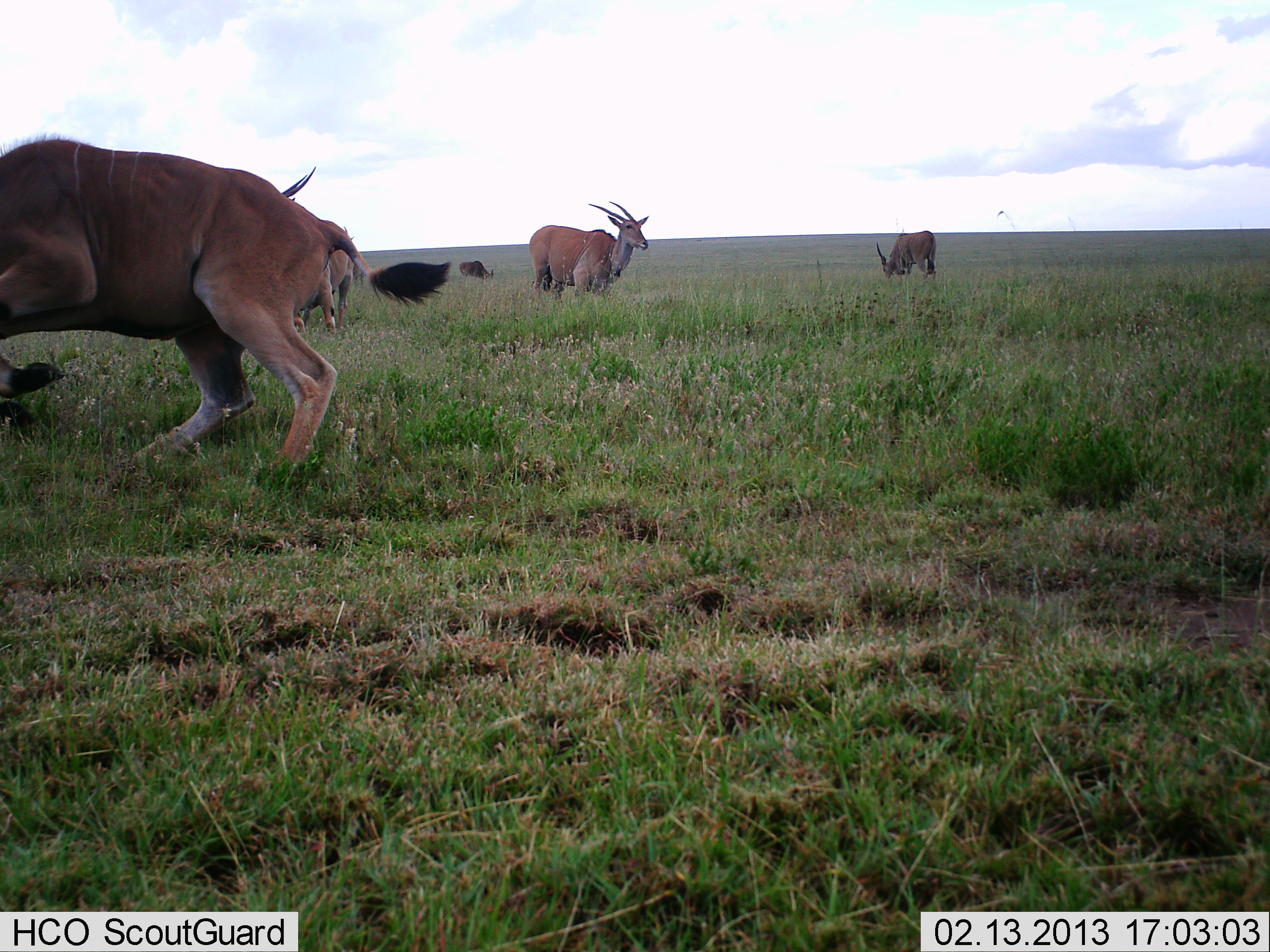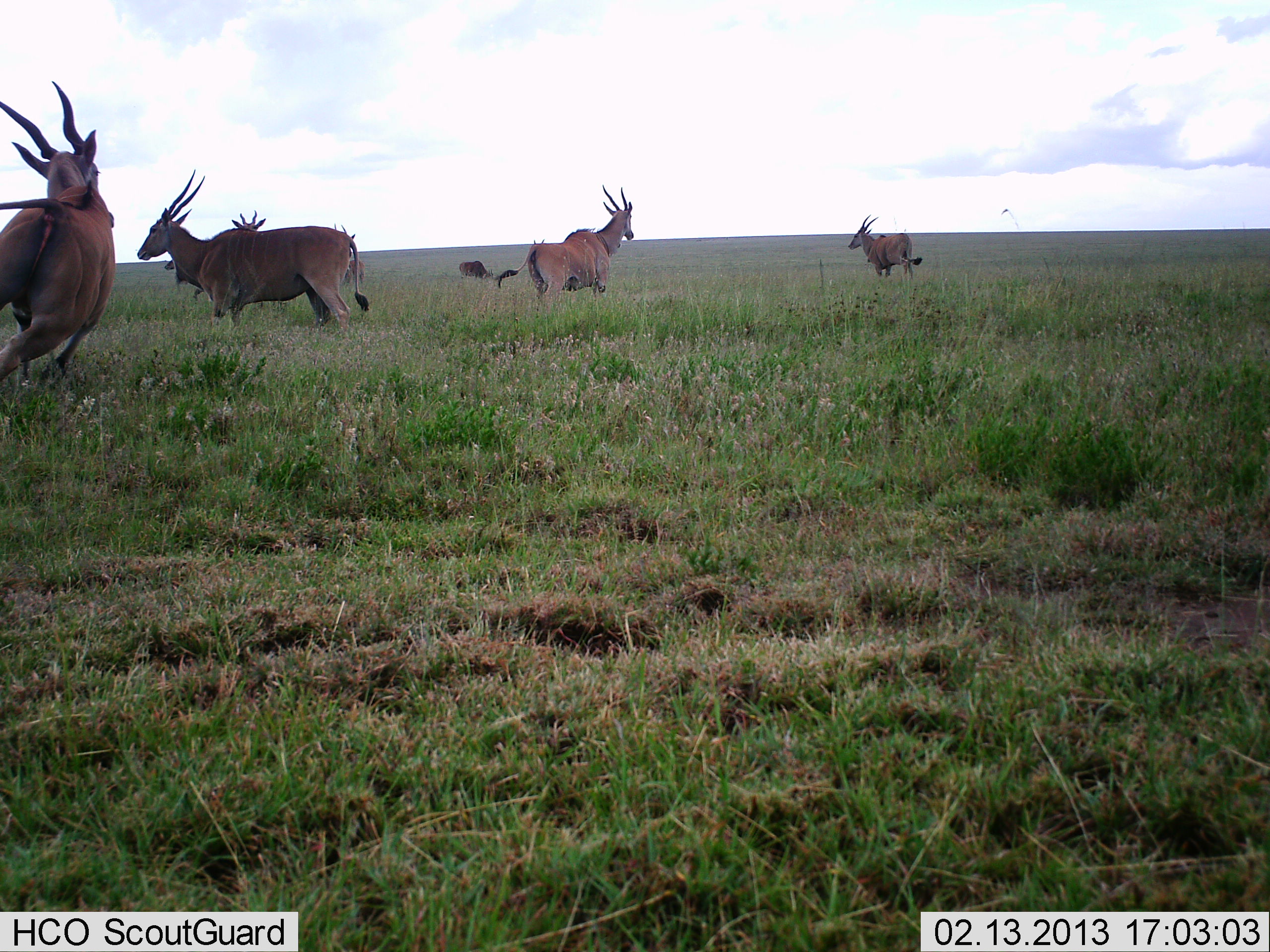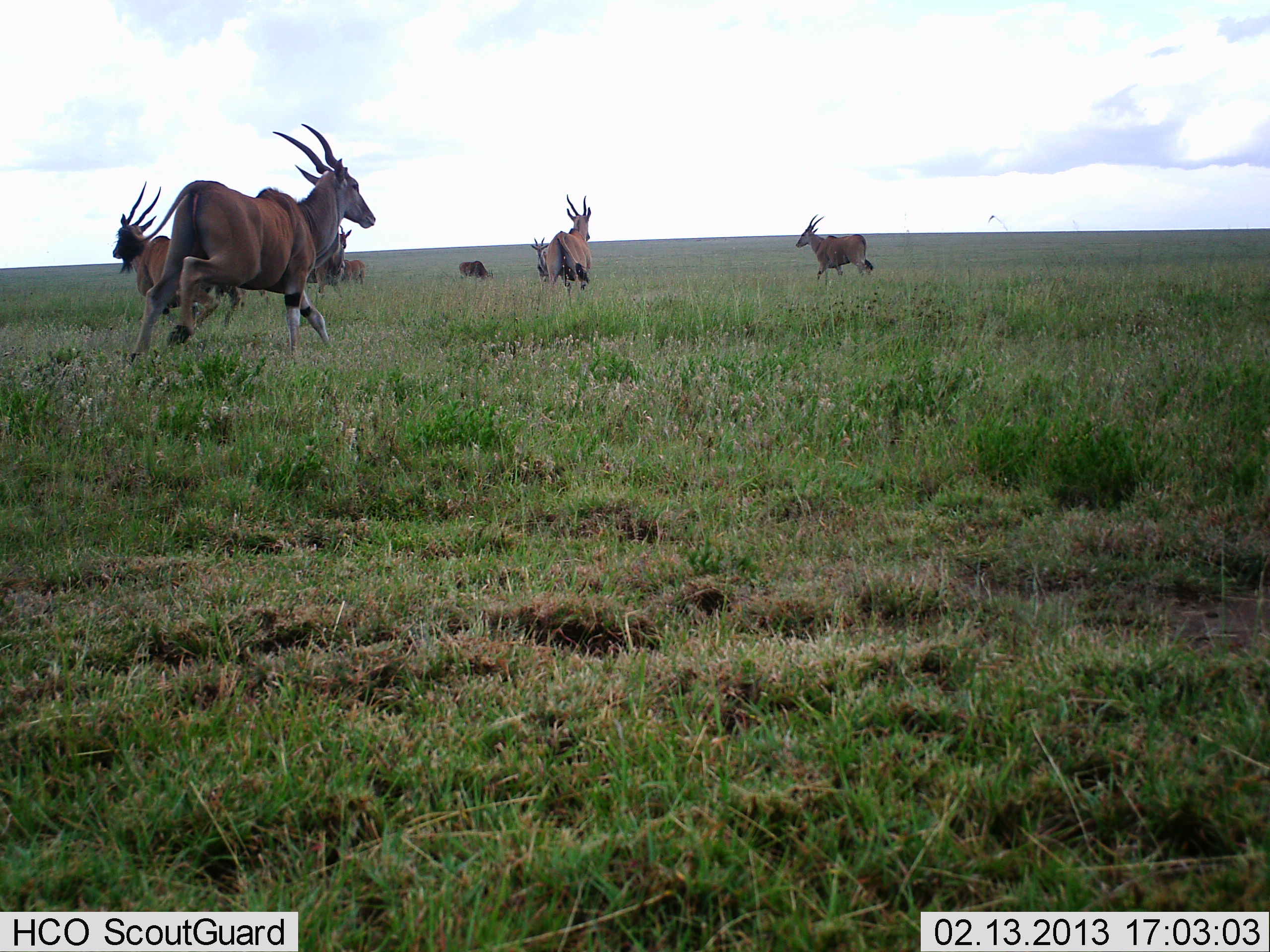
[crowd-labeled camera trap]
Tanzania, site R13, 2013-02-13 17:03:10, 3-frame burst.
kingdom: Animalia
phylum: Chordata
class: Mammalia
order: Artiodactyla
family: Bovidae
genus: Tragelaphus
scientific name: Tragelaphus oryx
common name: eland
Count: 7.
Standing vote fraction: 23%.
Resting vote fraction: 0%.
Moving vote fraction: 94%.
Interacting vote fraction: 16%.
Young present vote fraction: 0%.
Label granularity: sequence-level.